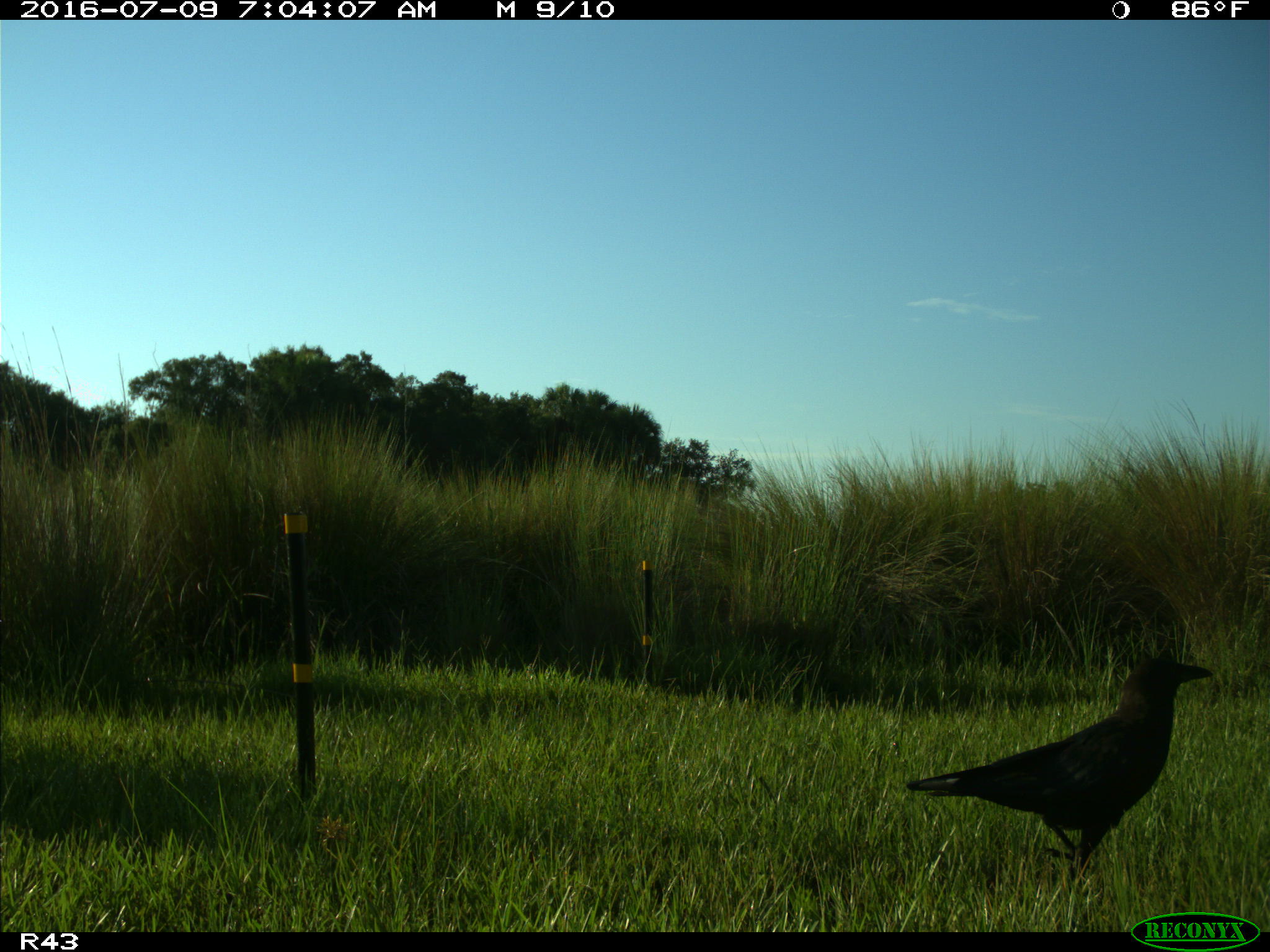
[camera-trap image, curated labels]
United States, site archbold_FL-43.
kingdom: Animalia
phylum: Chordata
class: Aves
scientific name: Aves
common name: birds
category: unidentified bird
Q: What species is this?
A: Unidentified bird (birds) (Aves).